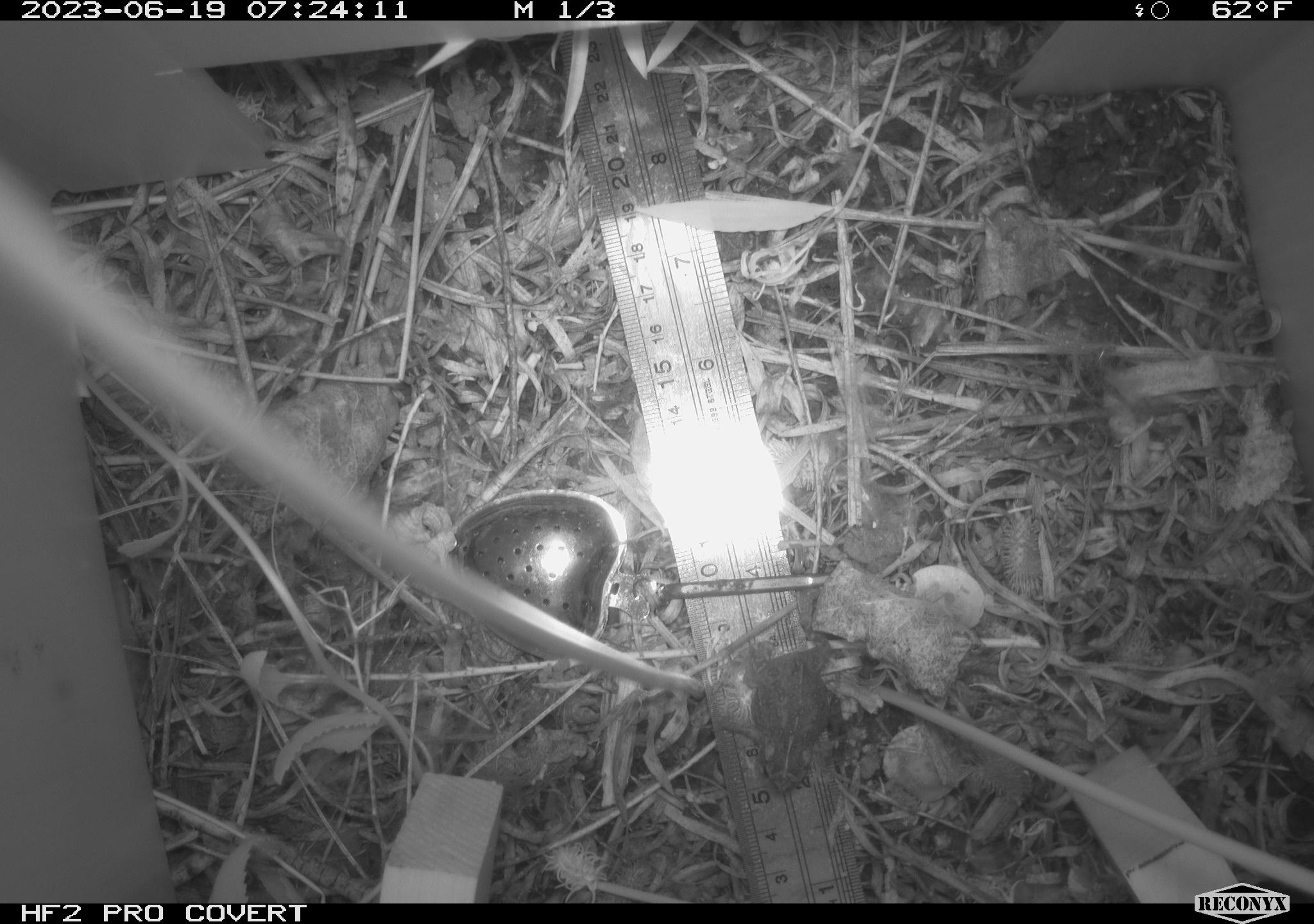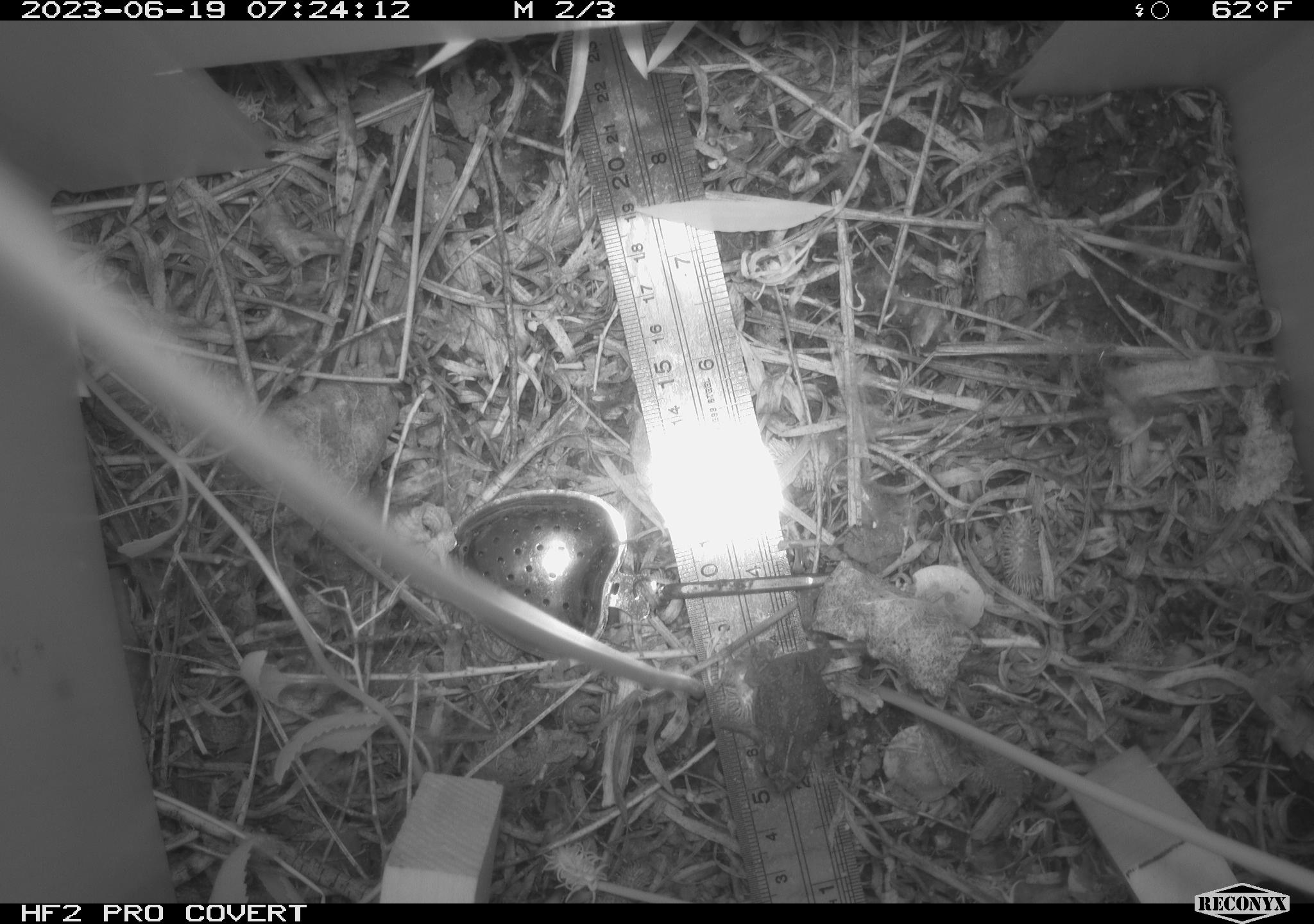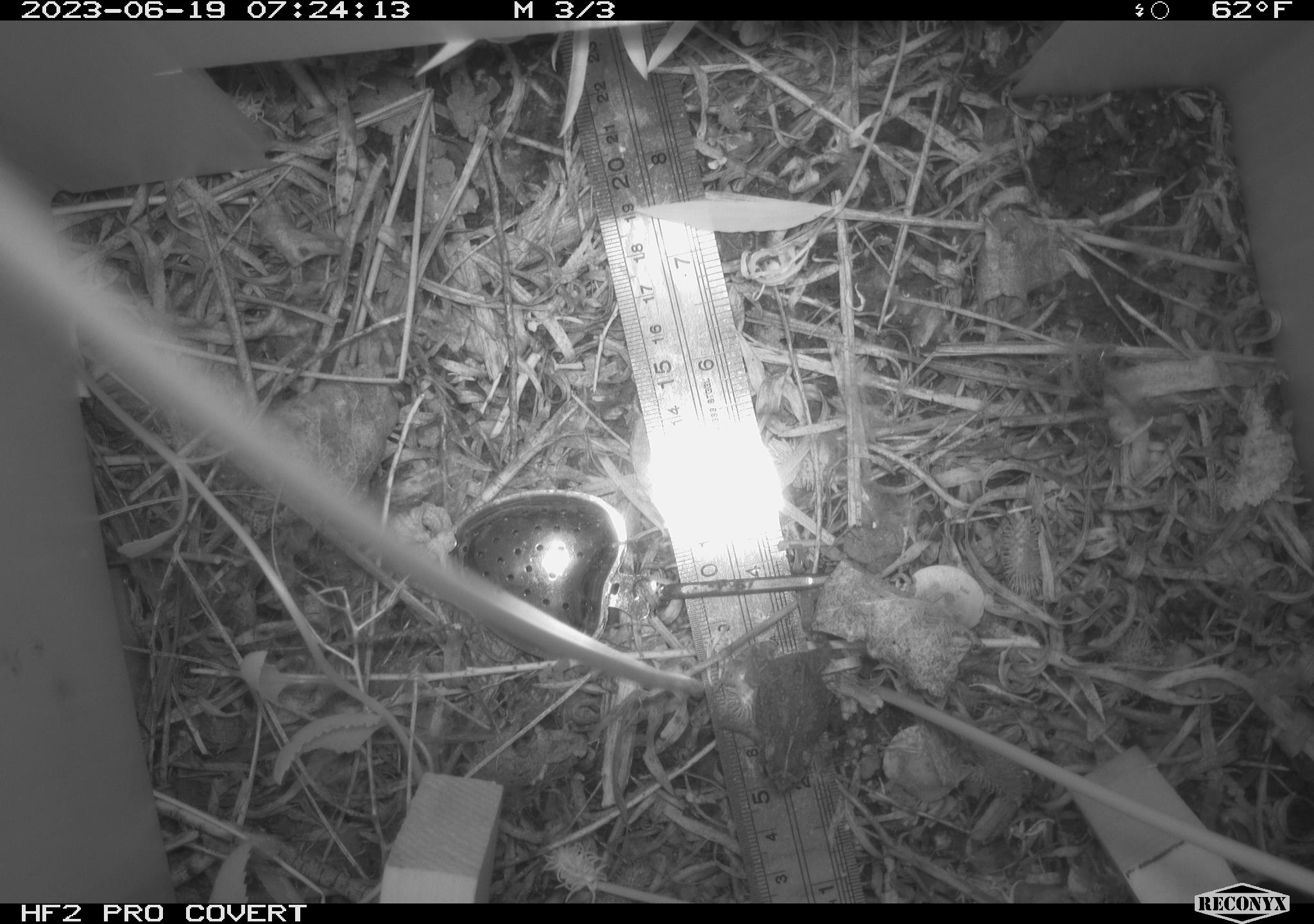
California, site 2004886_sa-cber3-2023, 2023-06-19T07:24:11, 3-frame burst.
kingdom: Animalia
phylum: Chordata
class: Amphibia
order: Anura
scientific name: Anura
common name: frogs